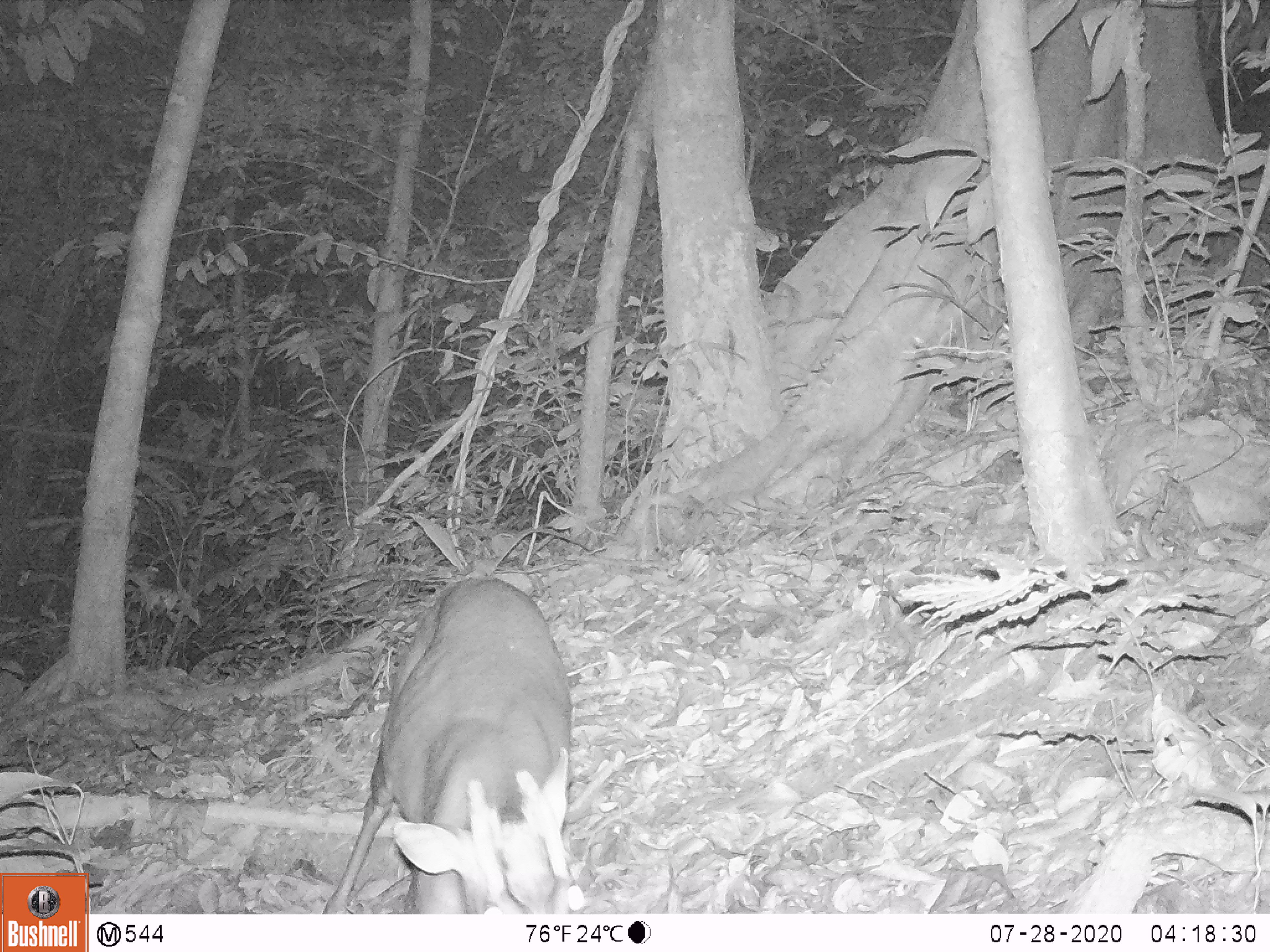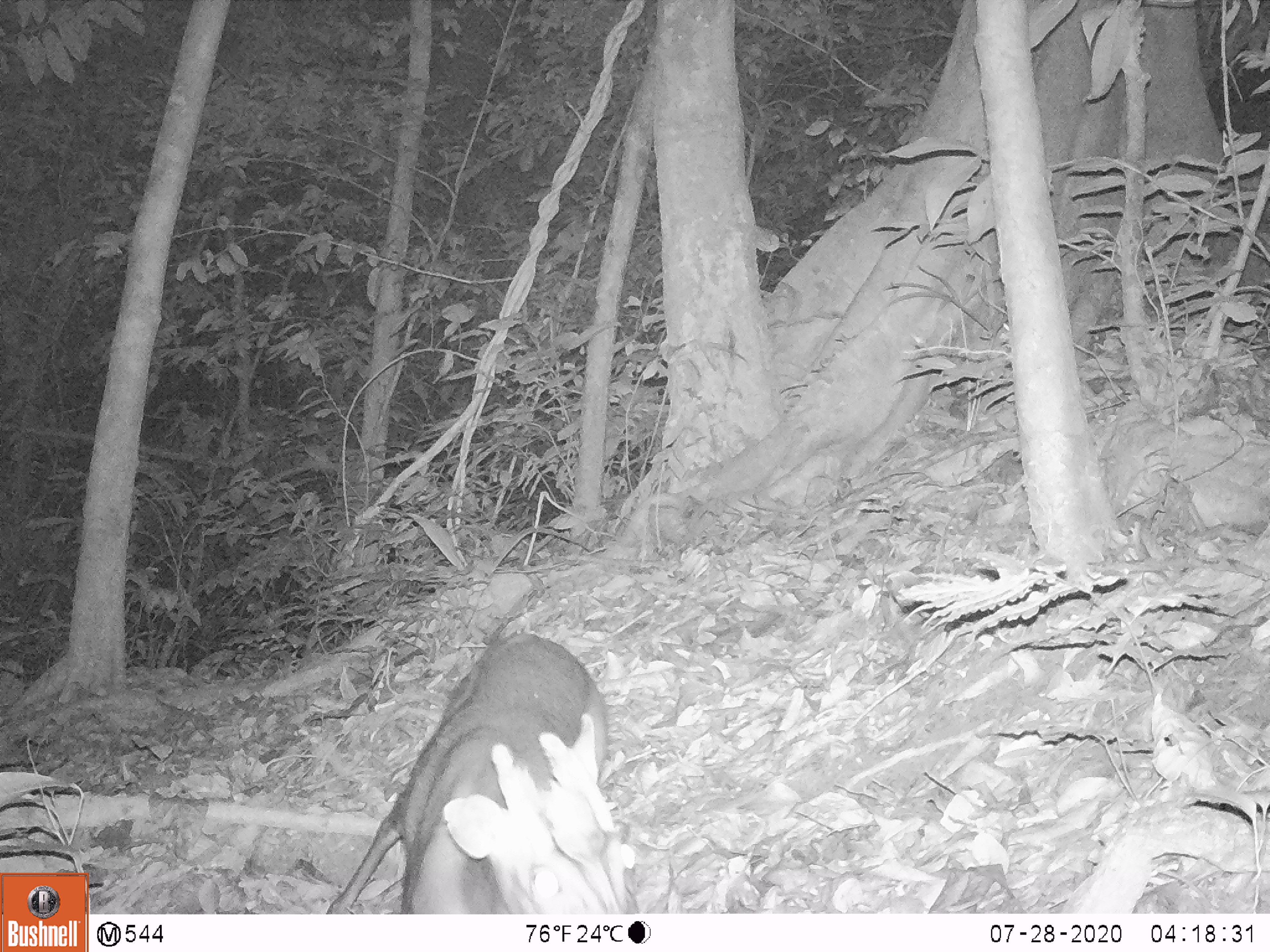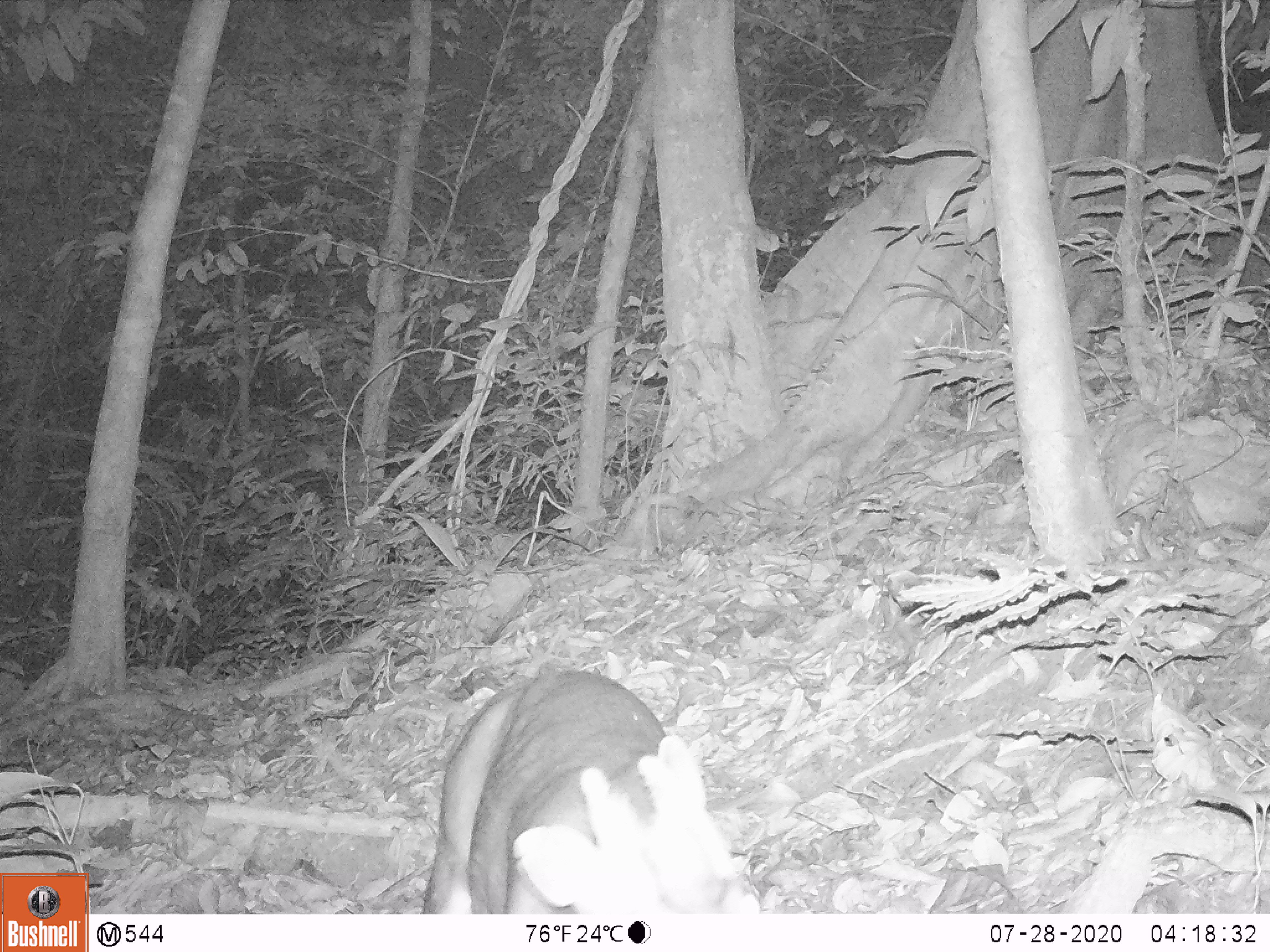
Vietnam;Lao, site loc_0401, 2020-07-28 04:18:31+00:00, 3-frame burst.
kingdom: Animalia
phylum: Chordata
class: Mammalia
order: Artiodactyla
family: Cervidae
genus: Muntiacus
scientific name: Muntiacus rooseveltorum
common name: roosevelt's muntjac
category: roosevelts muntjac group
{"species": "roosevelts muntjac group (roosevelt's muntjac) (Muntiacus rooseveltorum)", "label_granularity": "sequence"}